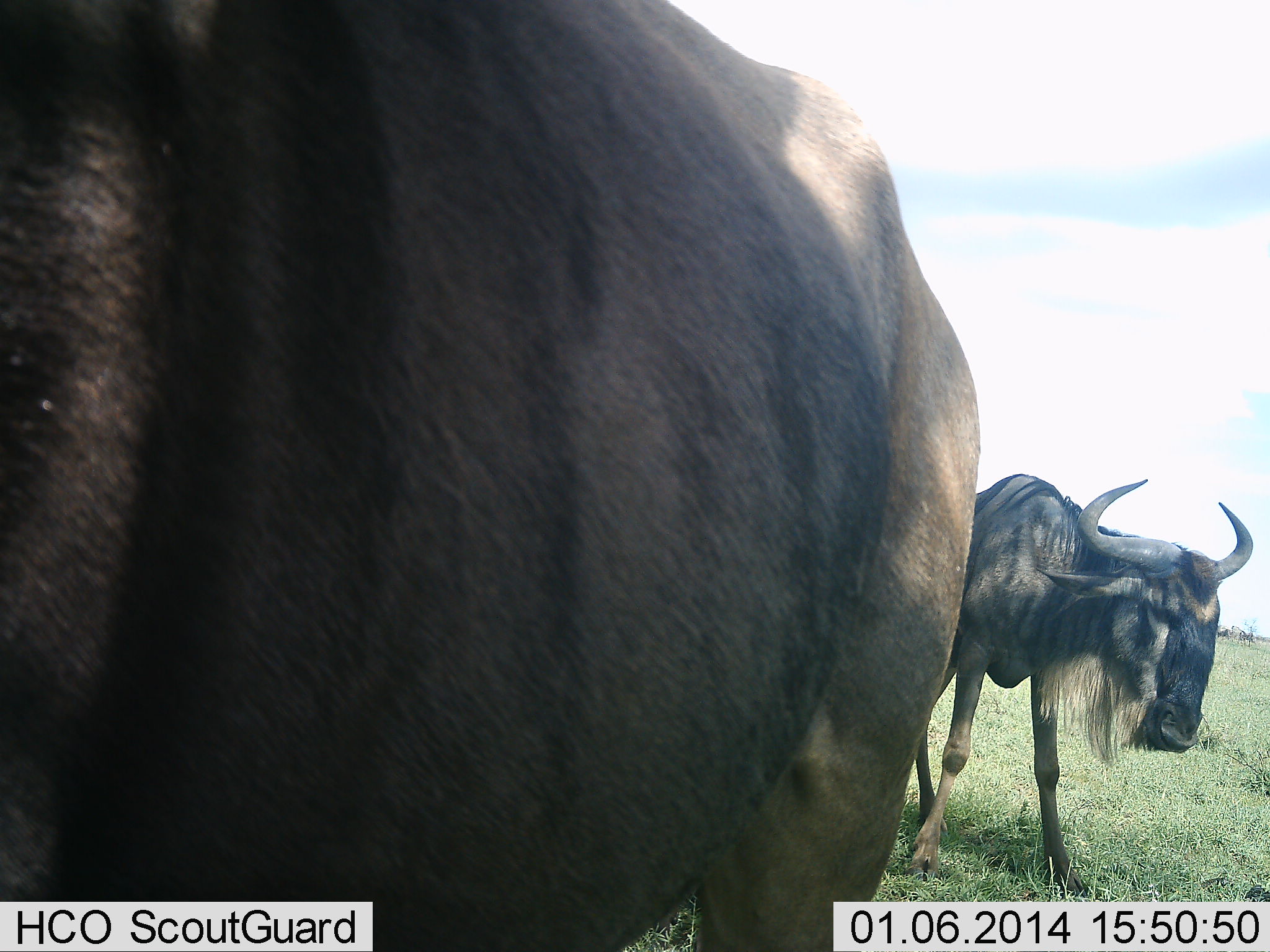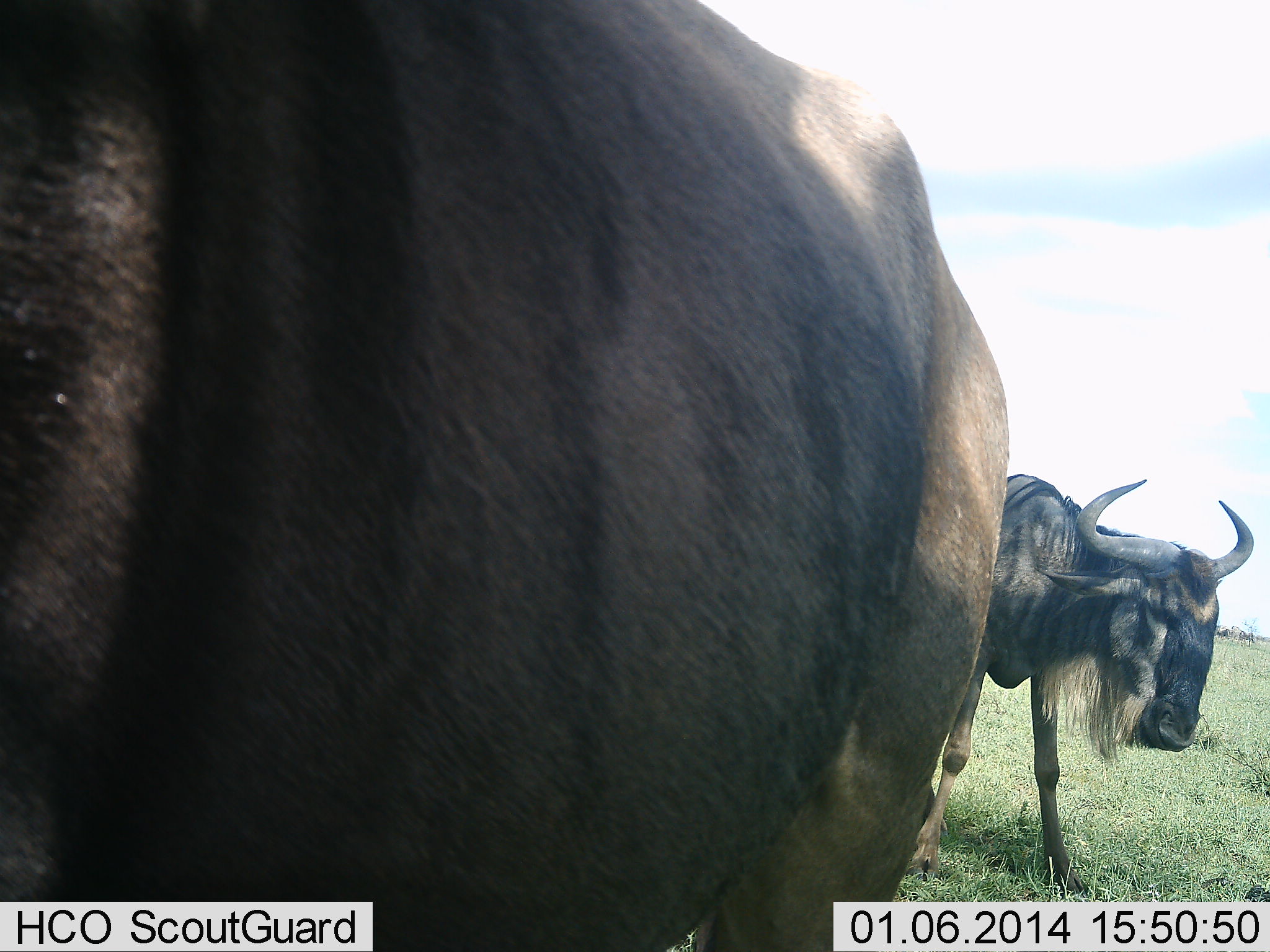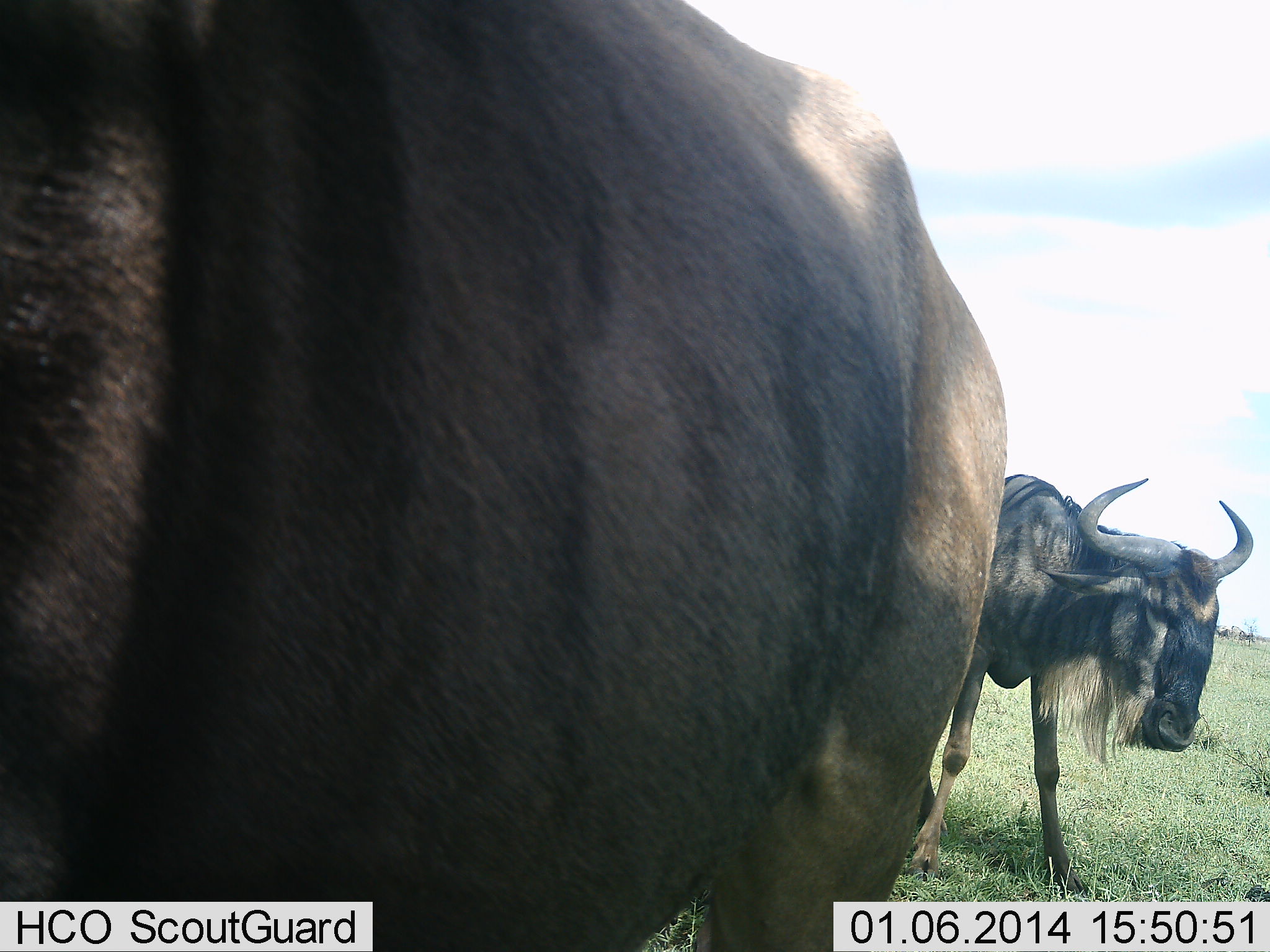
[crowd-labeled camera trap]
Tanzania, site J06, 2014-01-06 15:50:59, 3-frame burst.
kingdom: Animalia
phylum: Chordata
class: Mammalia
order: Artiodactyla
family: Bovidae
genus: Connochaetes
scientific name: Connochaetes taurinus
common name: blue wildebeest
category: wildebeest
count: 2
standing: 90%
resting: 0%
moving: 20%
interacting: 0%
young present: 0%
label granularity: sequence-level